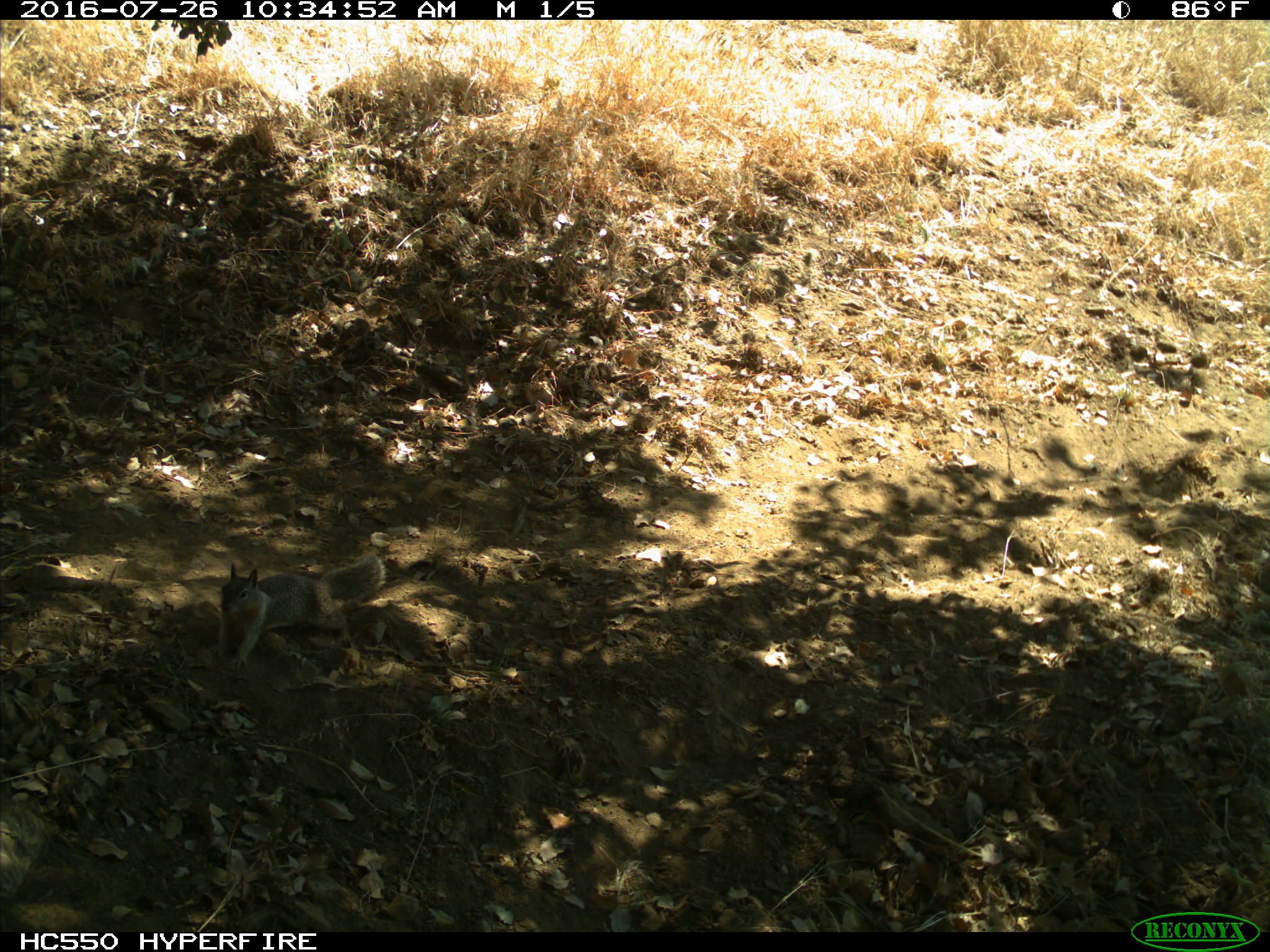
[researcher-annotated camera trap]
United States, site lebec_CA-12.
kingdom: Animalia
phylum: Chordata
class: Mammalia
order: Rodentia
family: Sciuridae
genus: Otospermophilus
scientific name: Otospermophilus beecheyi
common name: california ground squirrel